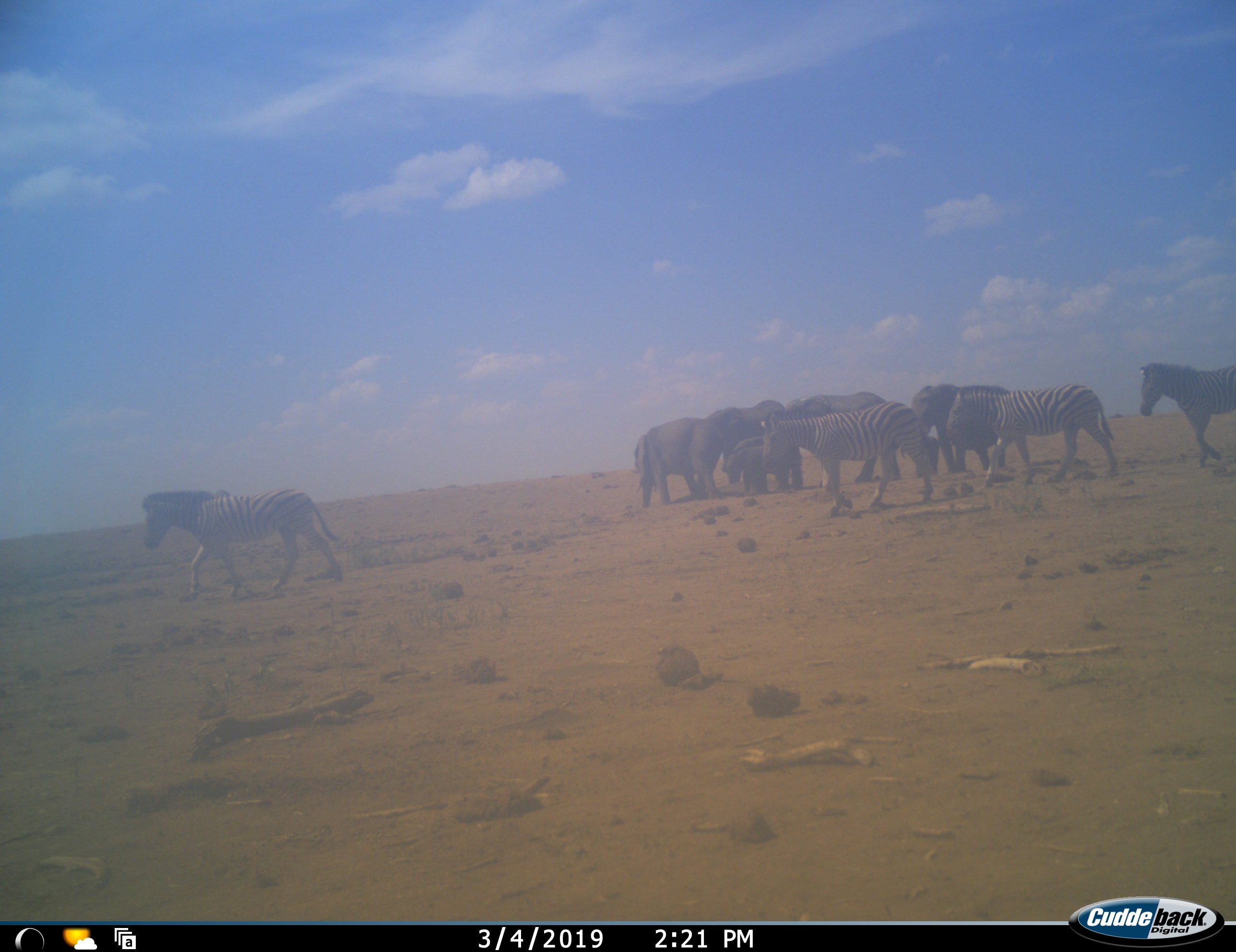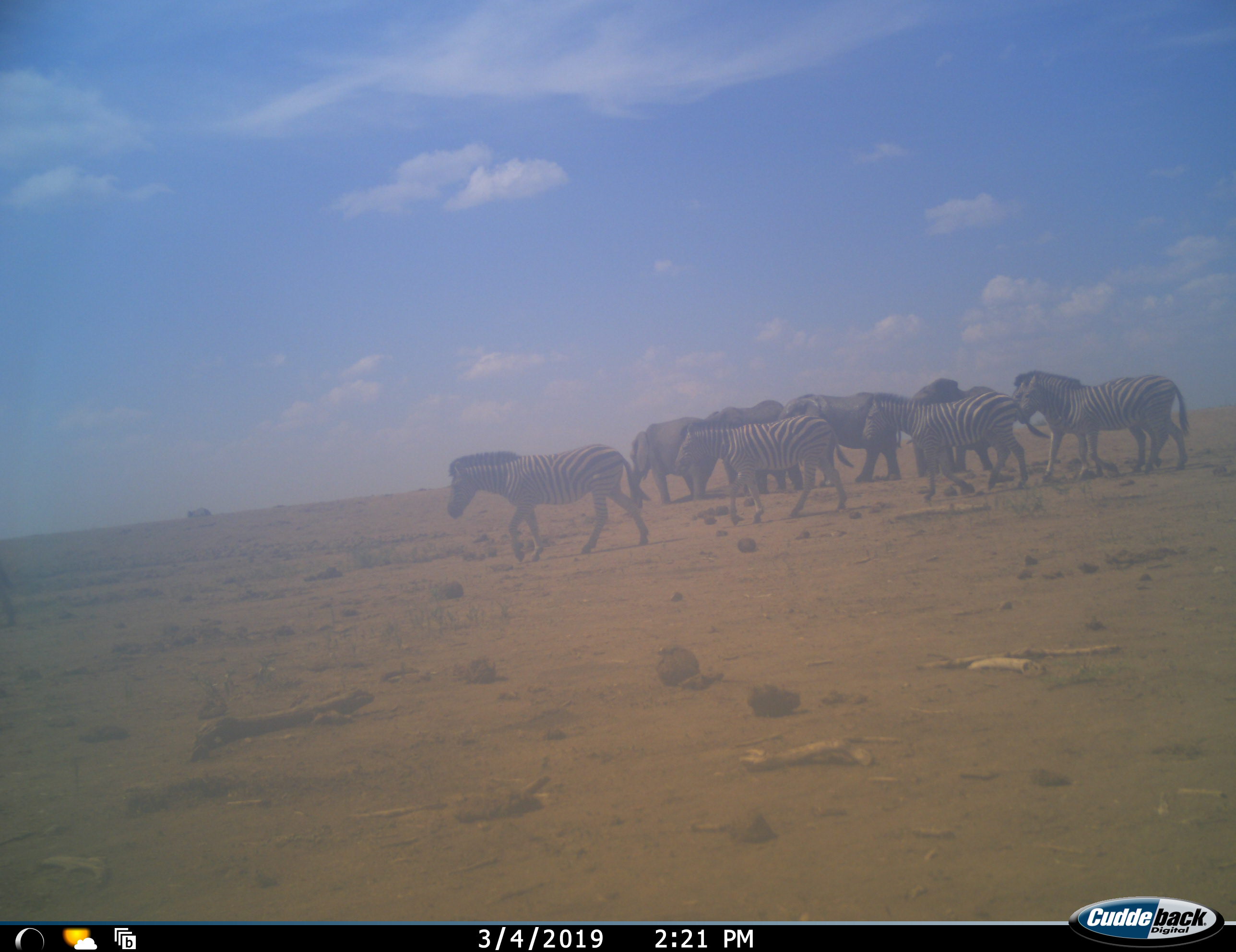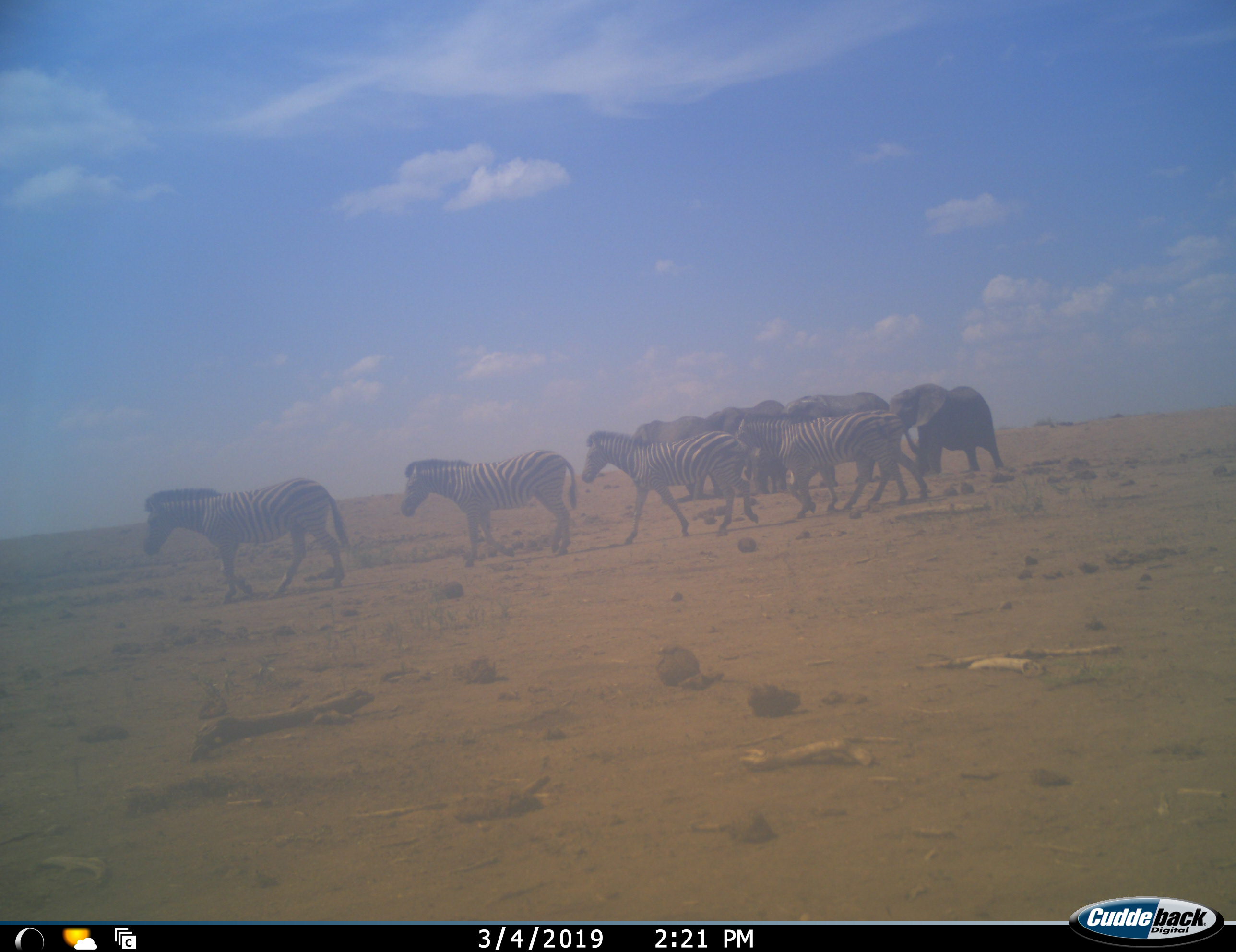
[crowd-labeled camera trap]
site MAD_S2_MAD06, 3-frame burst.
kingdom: Animalia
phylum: Chordata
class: Mammalia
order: Proboscidea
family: Elephantidae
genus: Loxodonta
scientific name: Loxodonta africana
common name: african bush elephant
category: elephant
Elephant (african bush elephant) (Loxodonta africana), count 5. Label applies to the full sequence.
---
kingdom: Animalia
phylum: Chordata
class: Mammalia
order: Perissodactyla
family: Equidae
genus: Equus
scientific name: Equus quagga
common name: plains zebra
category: zebraplains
Zebraplains (plains zebra) (Equus quagga), count 5. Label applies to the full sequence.